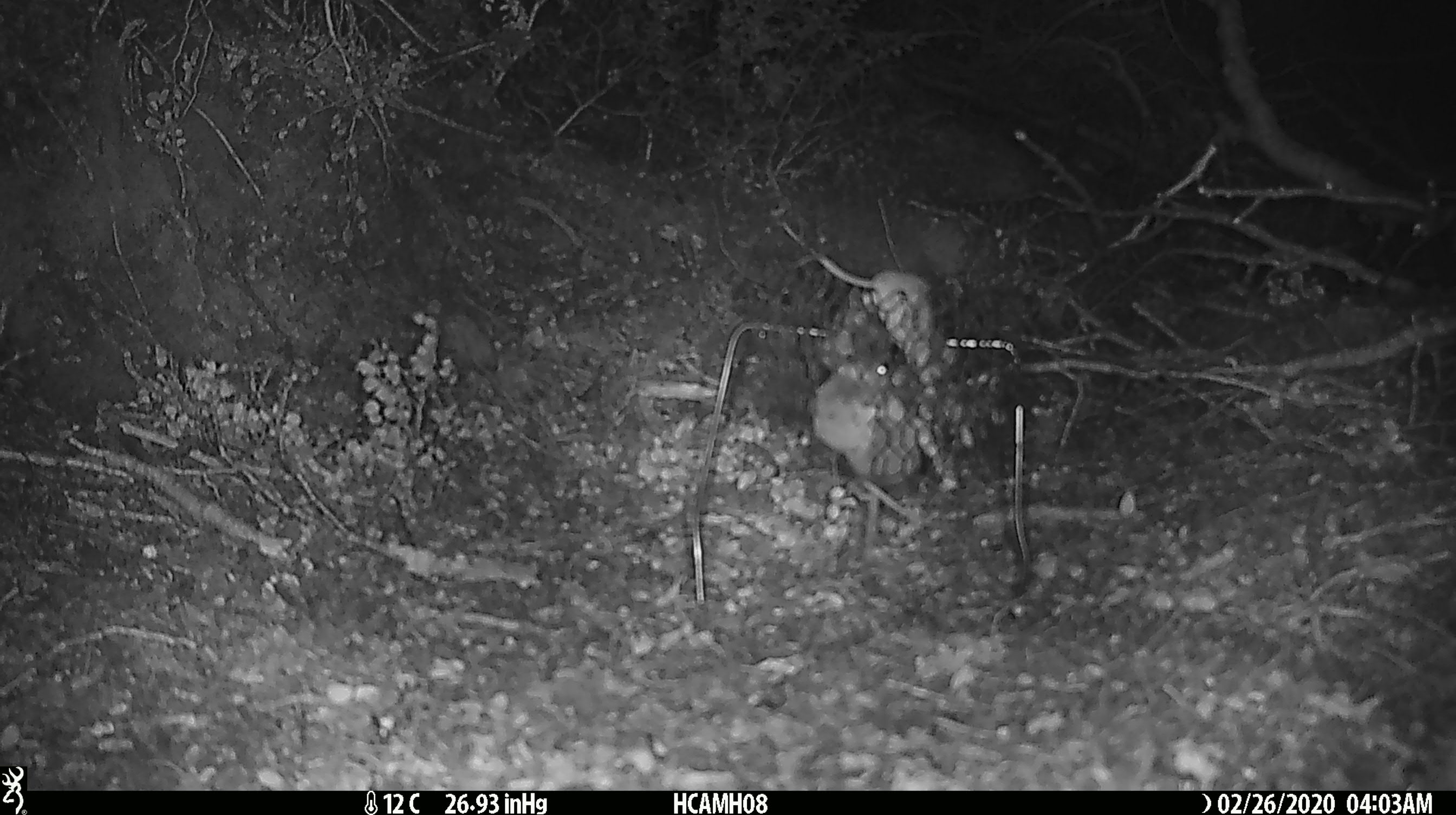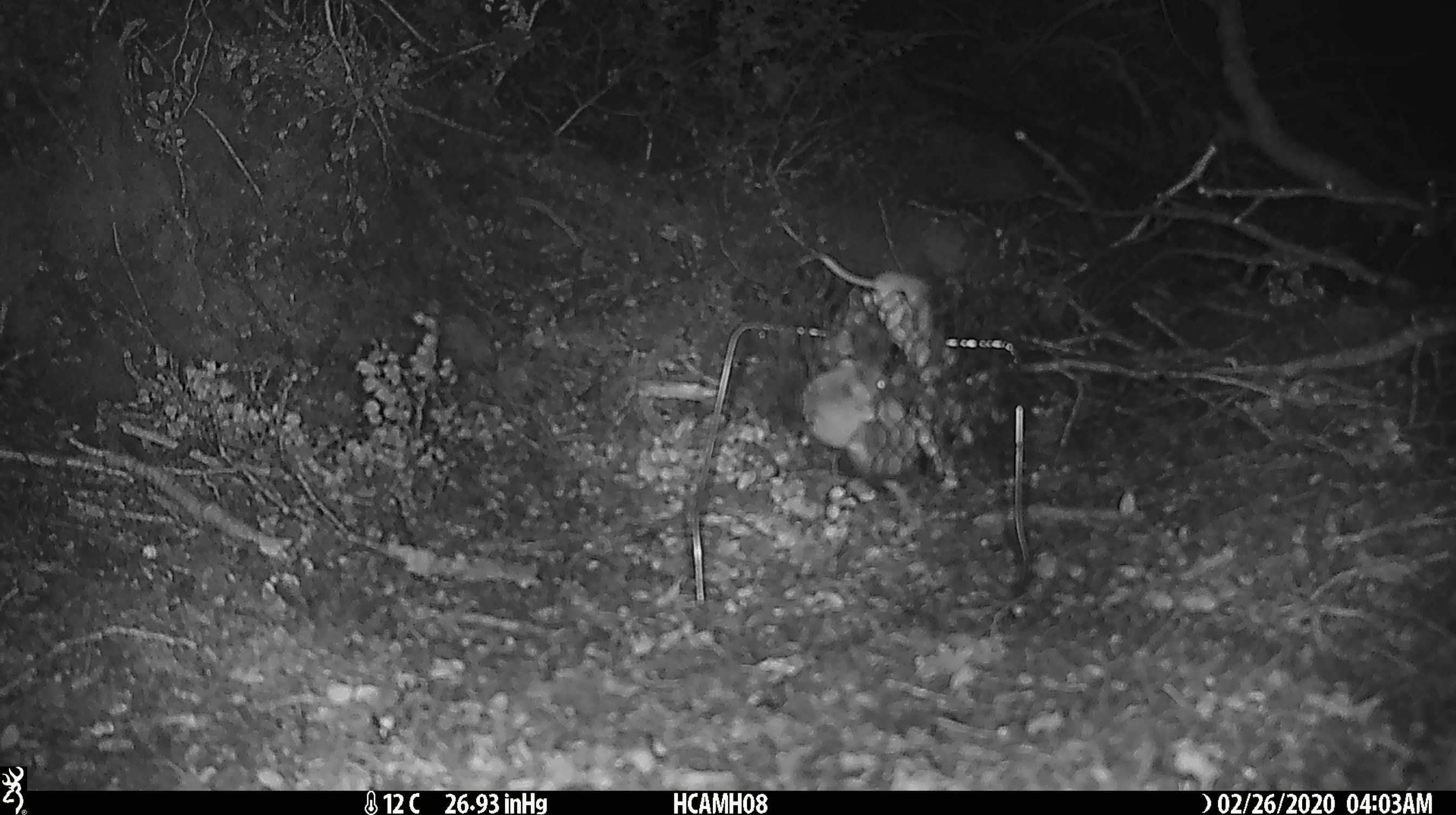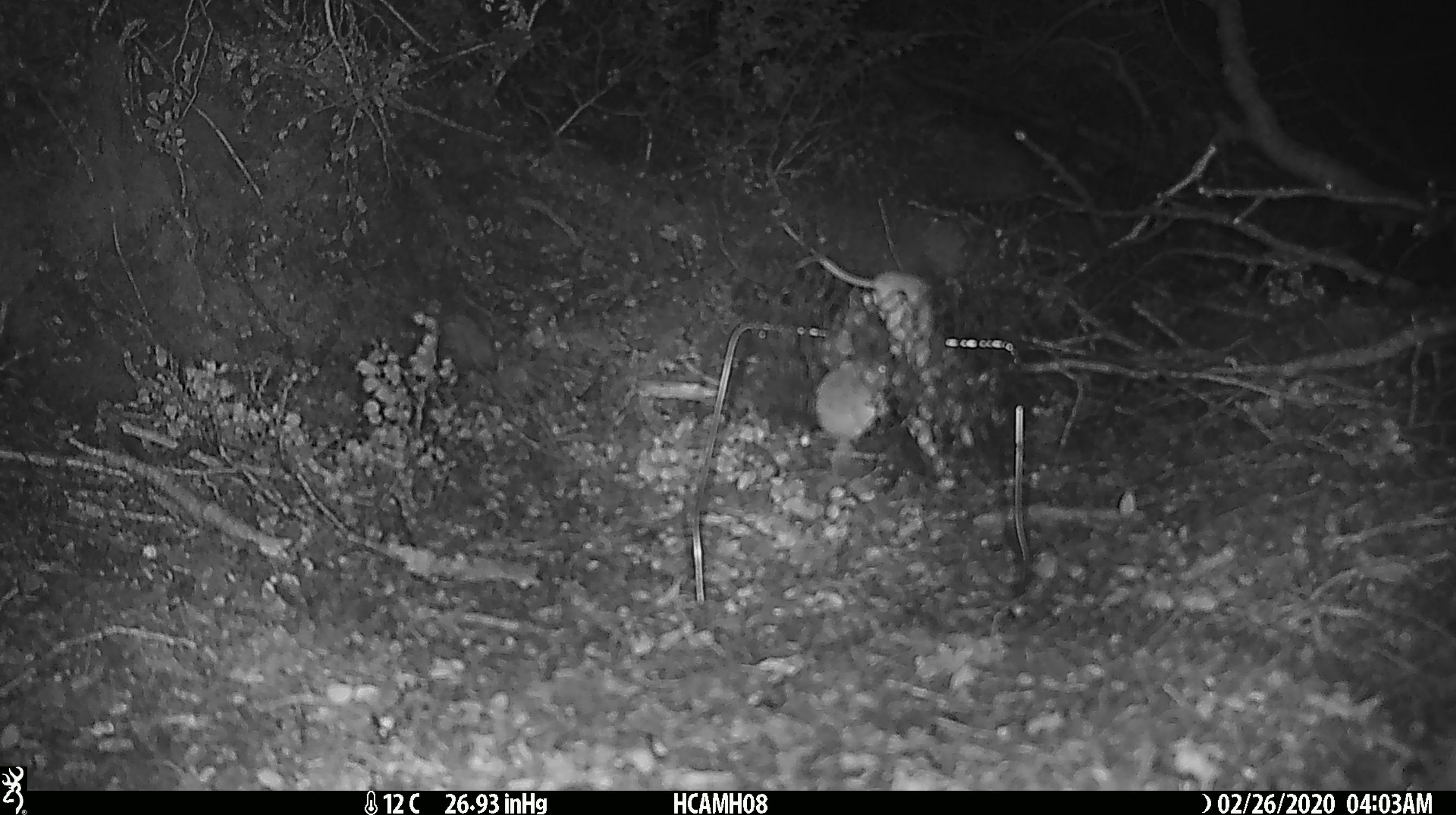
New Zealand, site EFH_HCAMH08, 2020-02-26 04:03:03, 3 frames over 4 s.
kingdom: Animalia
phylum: Chordata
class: Mammalia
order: Rodentia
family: Muridae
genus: Mus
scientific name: Mus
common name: mouse